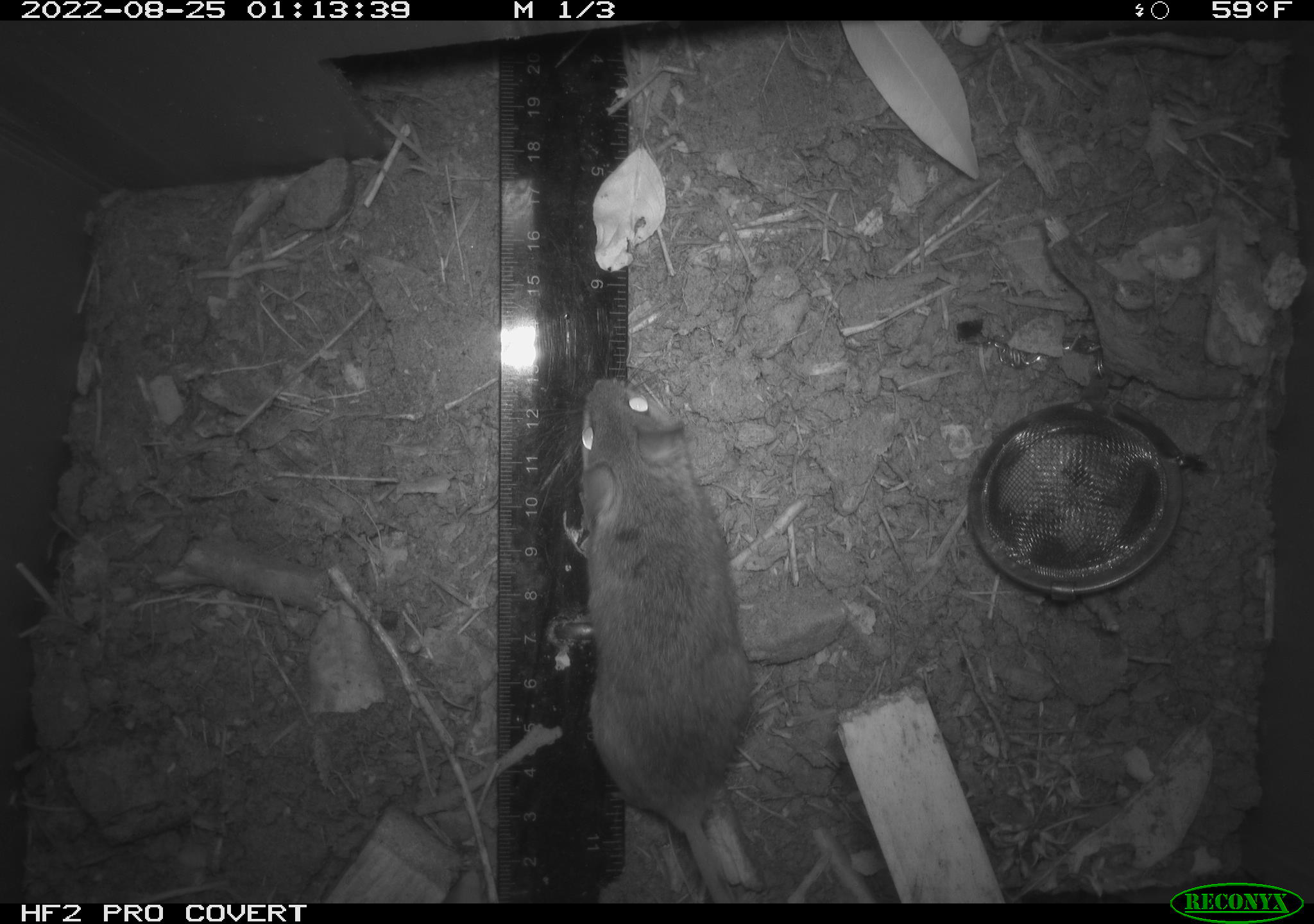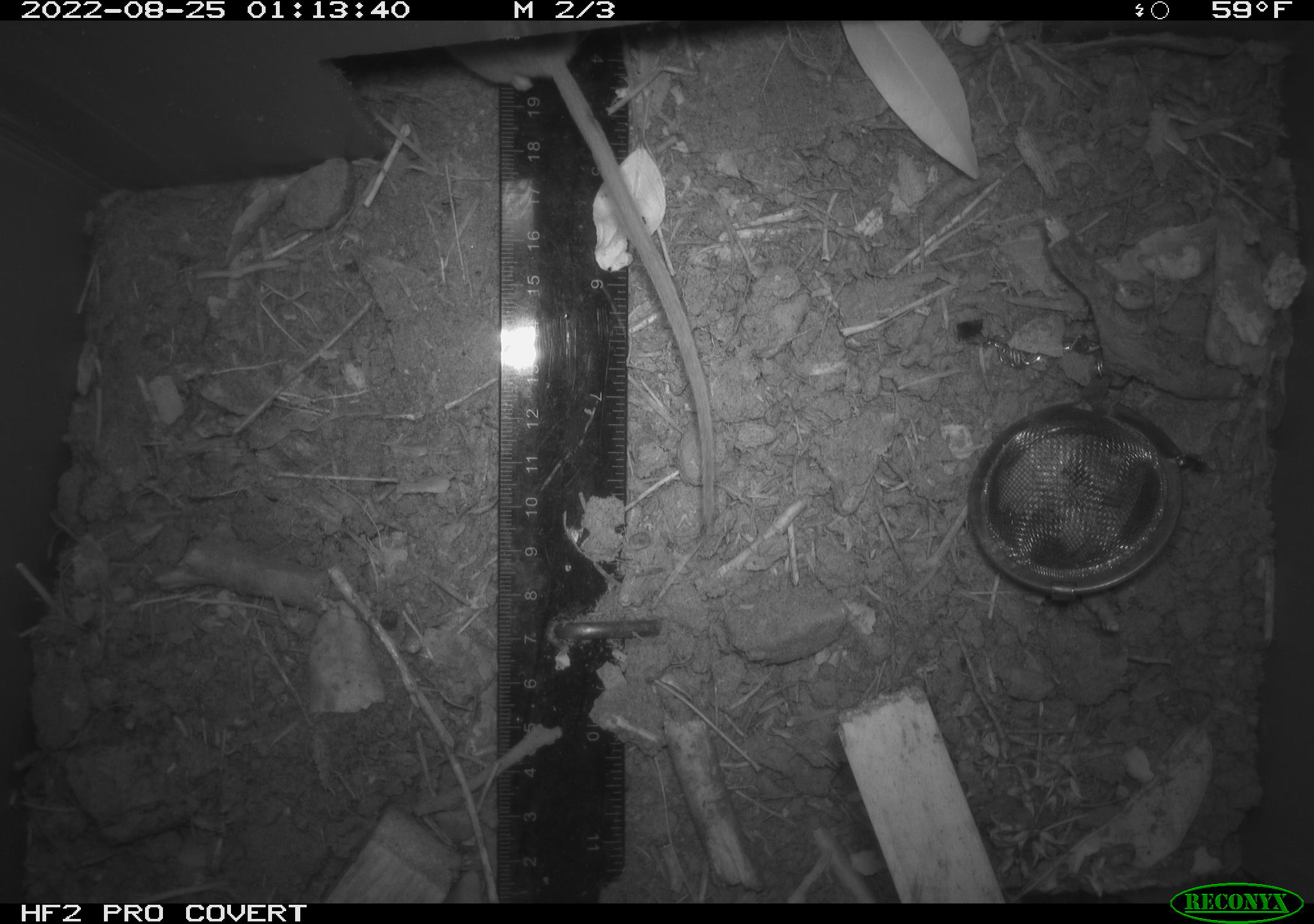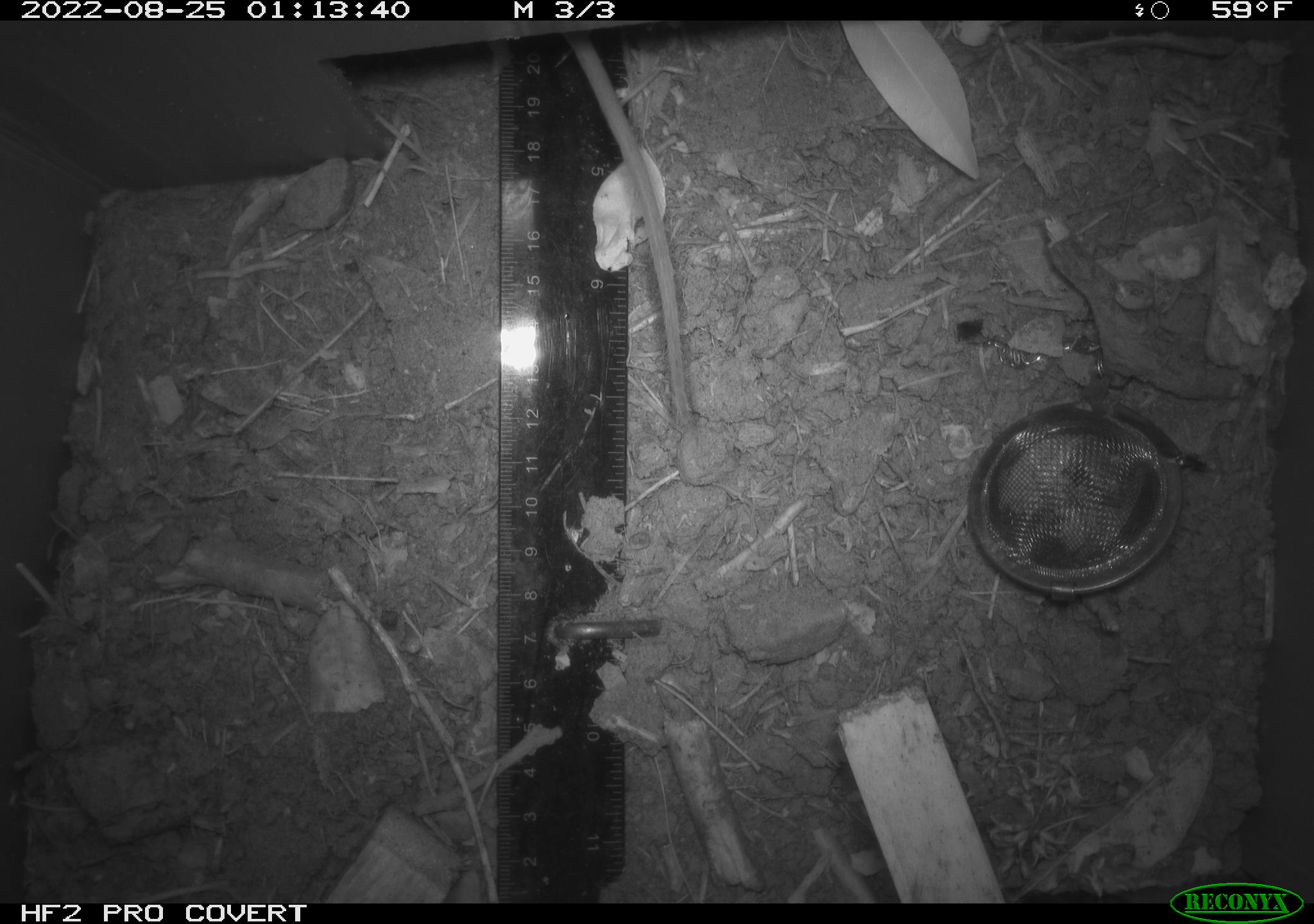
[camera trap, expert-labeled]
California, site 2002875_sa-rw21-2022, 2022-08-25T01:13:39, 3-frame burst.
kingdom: Animalia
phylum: Chordata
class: Mammalia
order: Rodentia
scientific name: Rodentia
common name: mouse species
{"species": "mouse species (Rodentia)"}